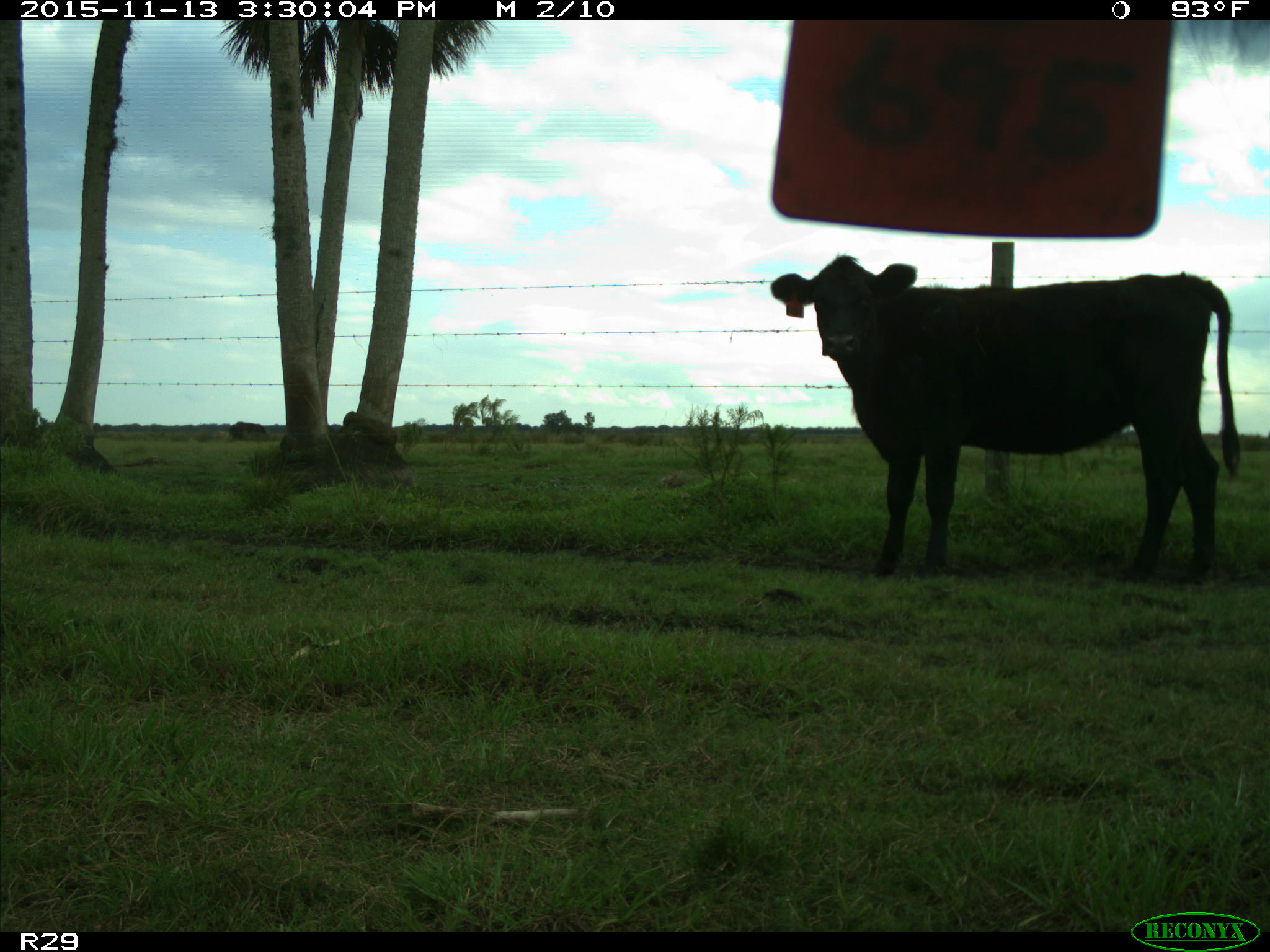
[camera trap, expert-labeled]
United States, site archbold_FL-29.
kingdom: Animalia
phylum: Chordata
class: Mammalia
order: Artiodactyla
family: Bovidae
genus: Bos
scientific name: Bos taurus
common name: domestic cow